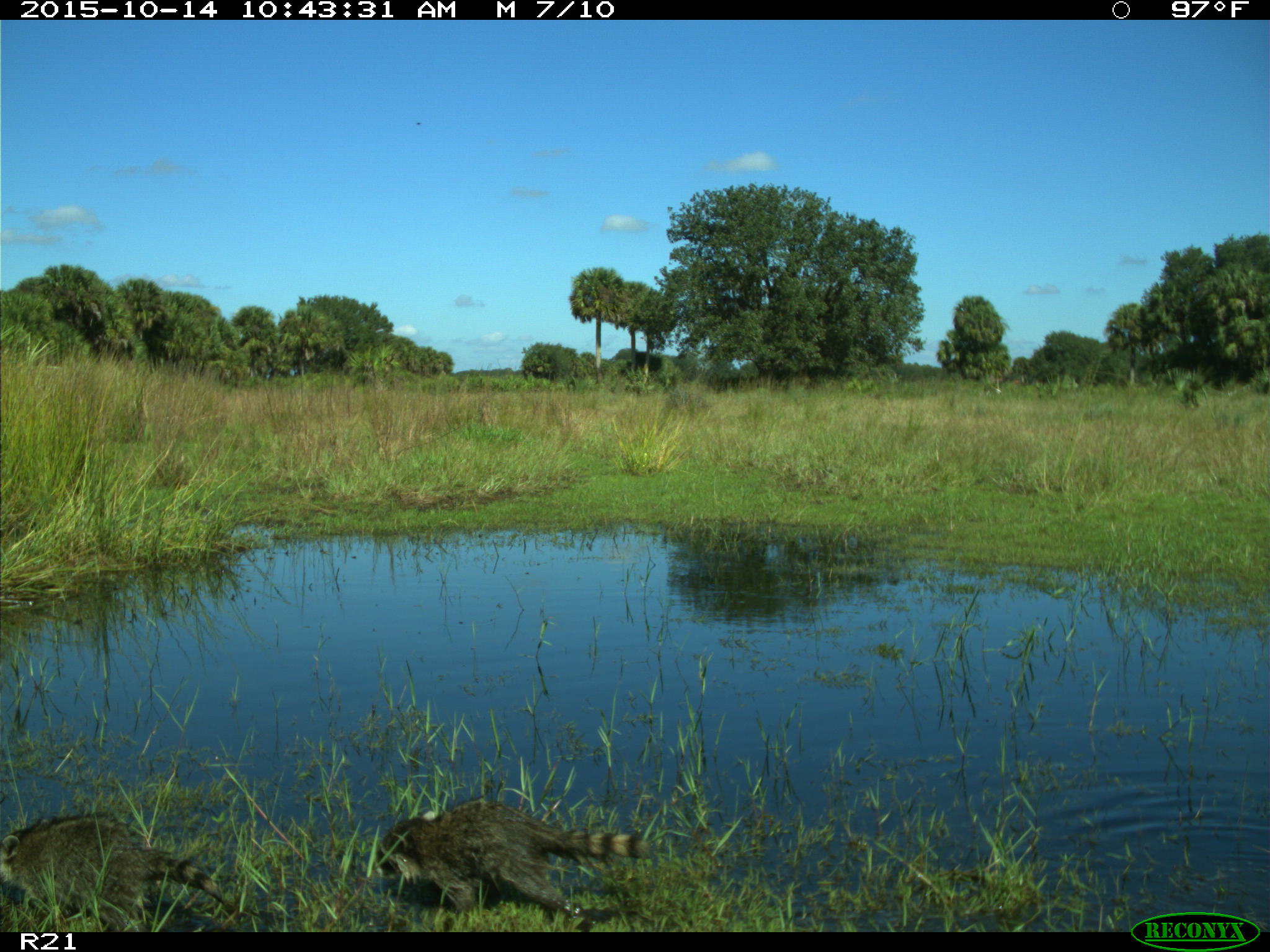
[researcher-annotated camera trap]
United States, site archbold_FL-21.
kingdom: Animalia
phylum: Chordata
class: Mammalia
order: Carnivora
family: Procyonidae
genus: Procyon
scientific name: Procyon lotor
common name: common raccoon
Procyon lotor (common raccoon).